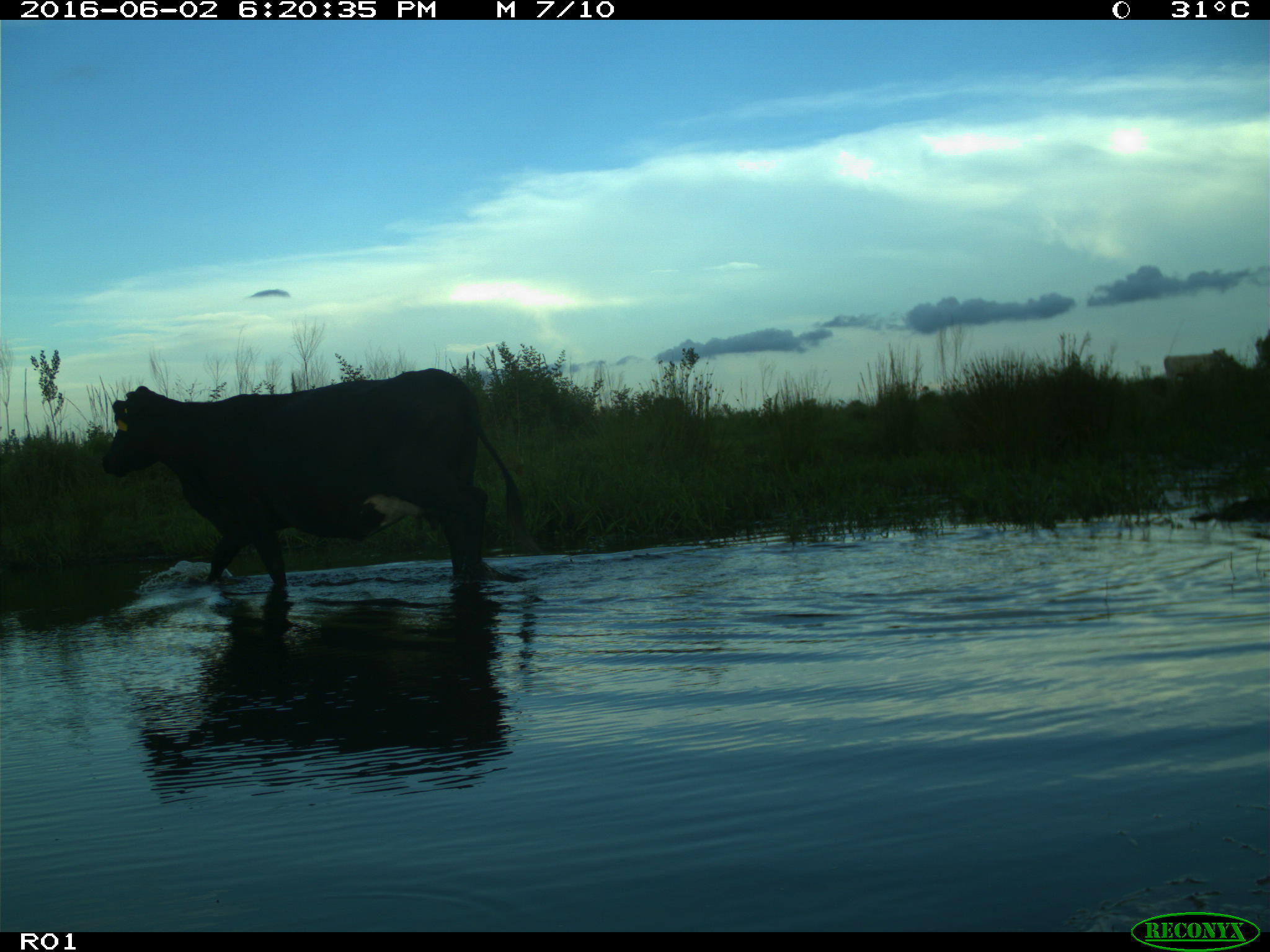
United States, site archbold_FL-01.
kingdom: Animalia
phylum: Chordata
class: Mammalia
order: Artiodactyla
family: Bovidae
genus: Bos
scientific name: Bos taurus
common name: domestic cow